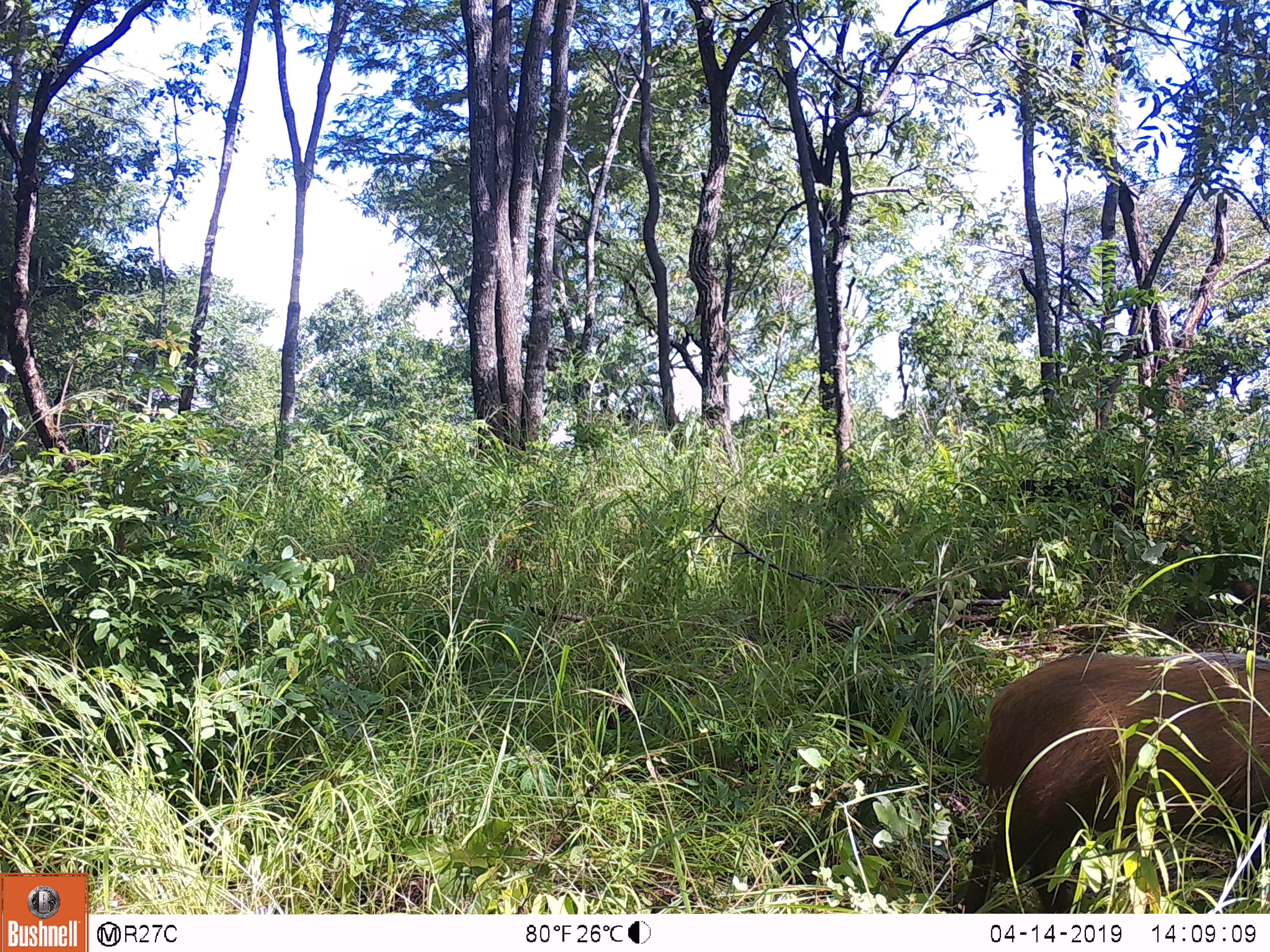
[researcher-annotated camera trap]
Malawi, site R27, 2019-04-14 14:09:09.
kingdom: Animalia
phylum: Chordata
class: Mammalia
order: Artiodactyla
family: Suidae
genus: Potamochoerus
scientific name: Potamochoerus larvatus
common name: bushpig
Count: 1.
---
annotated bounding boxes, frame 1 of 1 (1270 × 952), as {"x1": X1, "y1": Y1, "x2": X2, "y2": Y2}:
bushpig: {"x1": 934, "y1": 639, "x2": 1270, "y2": 906}